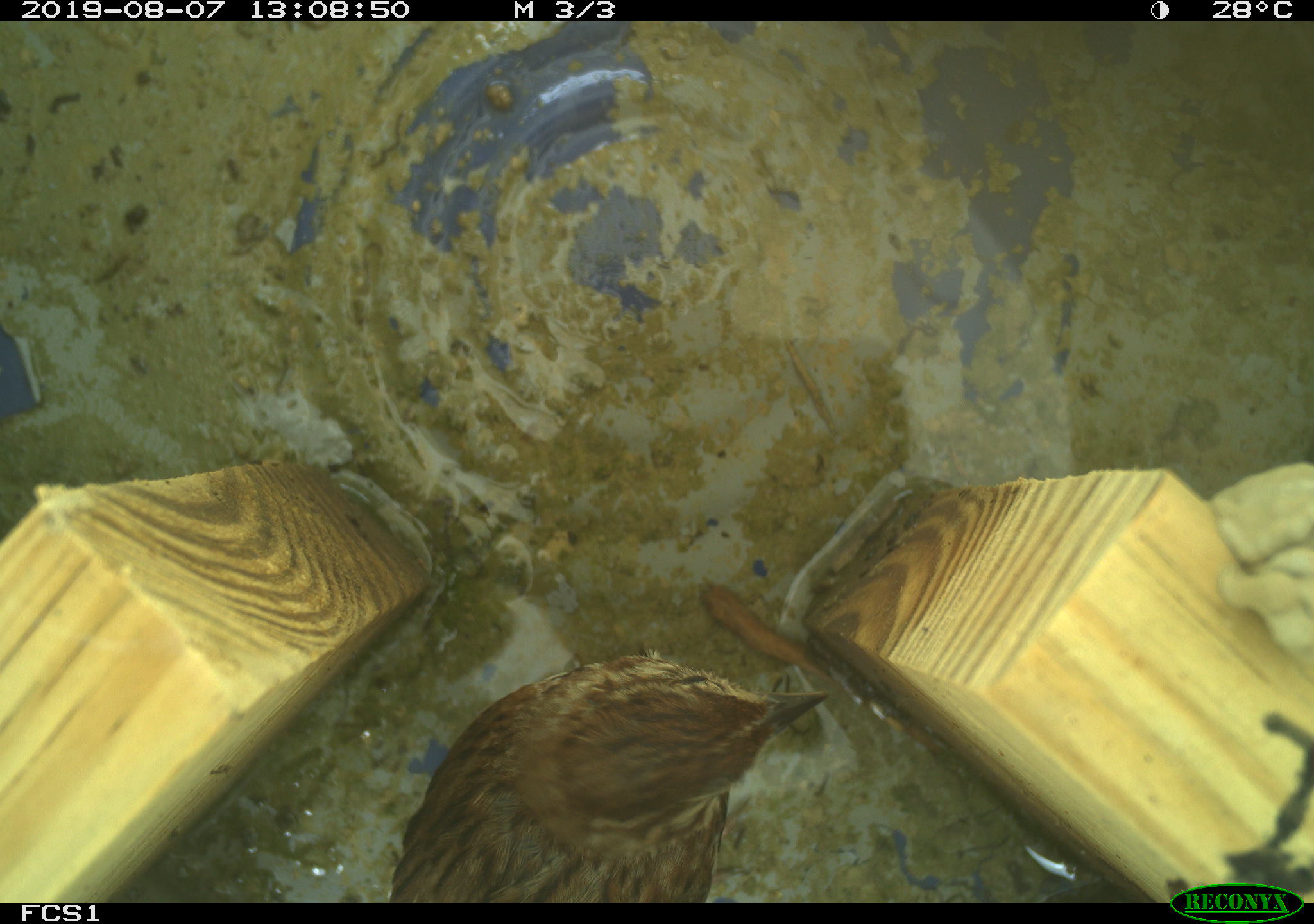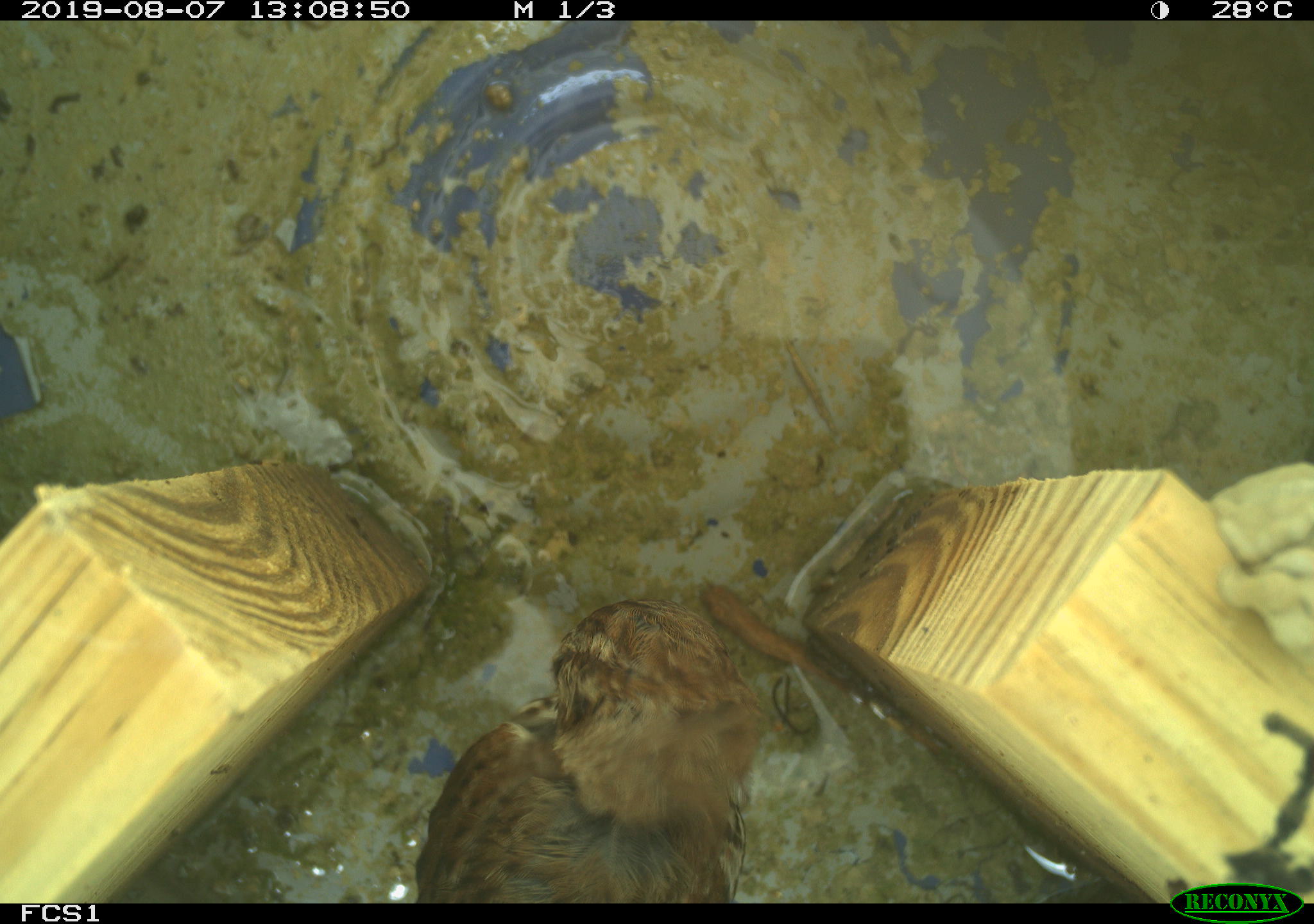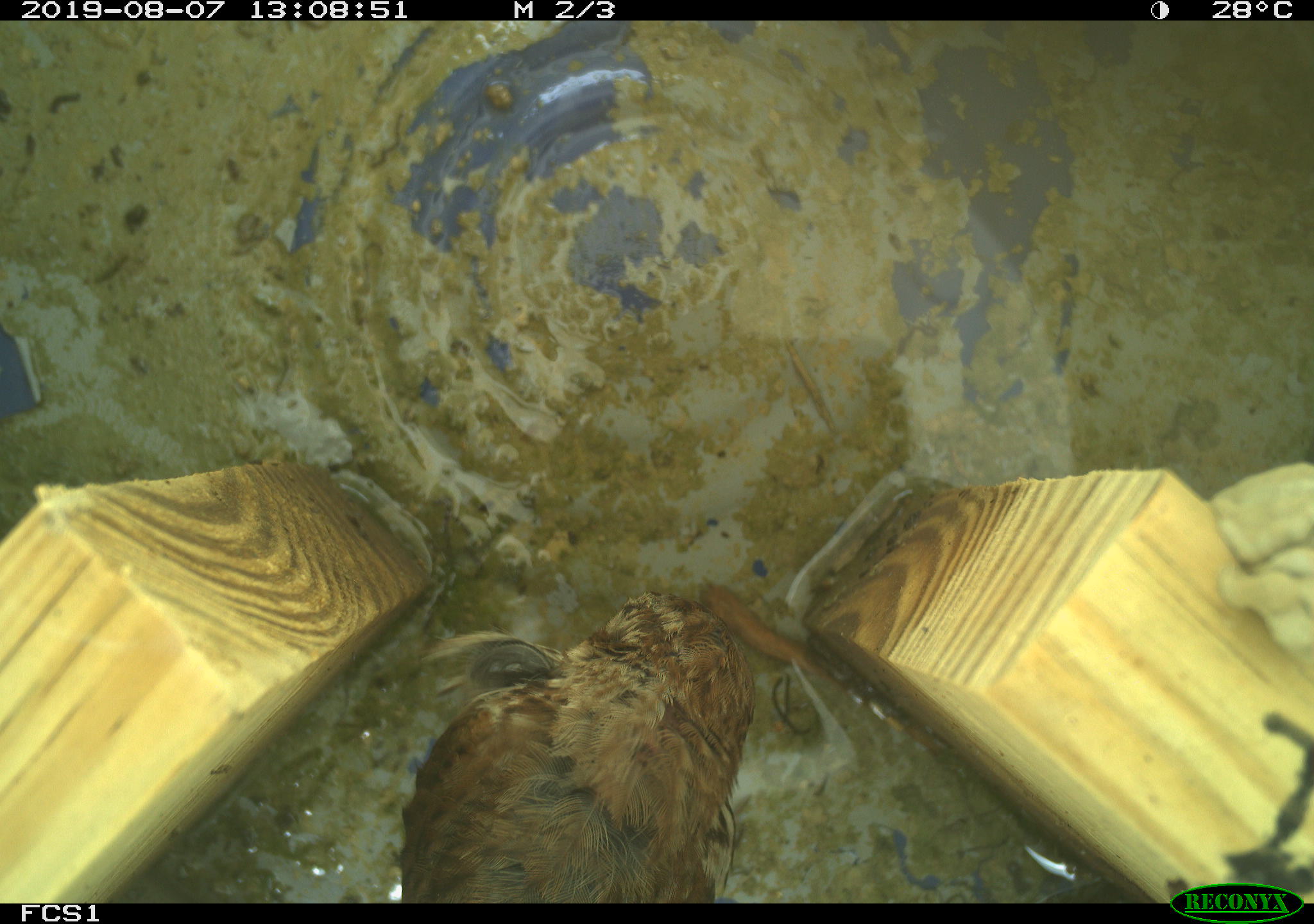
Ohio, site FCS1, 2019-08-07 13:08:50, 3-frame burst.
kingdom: Animalia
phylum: Chordata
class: Aves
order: Passeriformes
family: Passerellidae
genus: Melospiza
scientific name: Melospiza melodia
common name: song sparrow